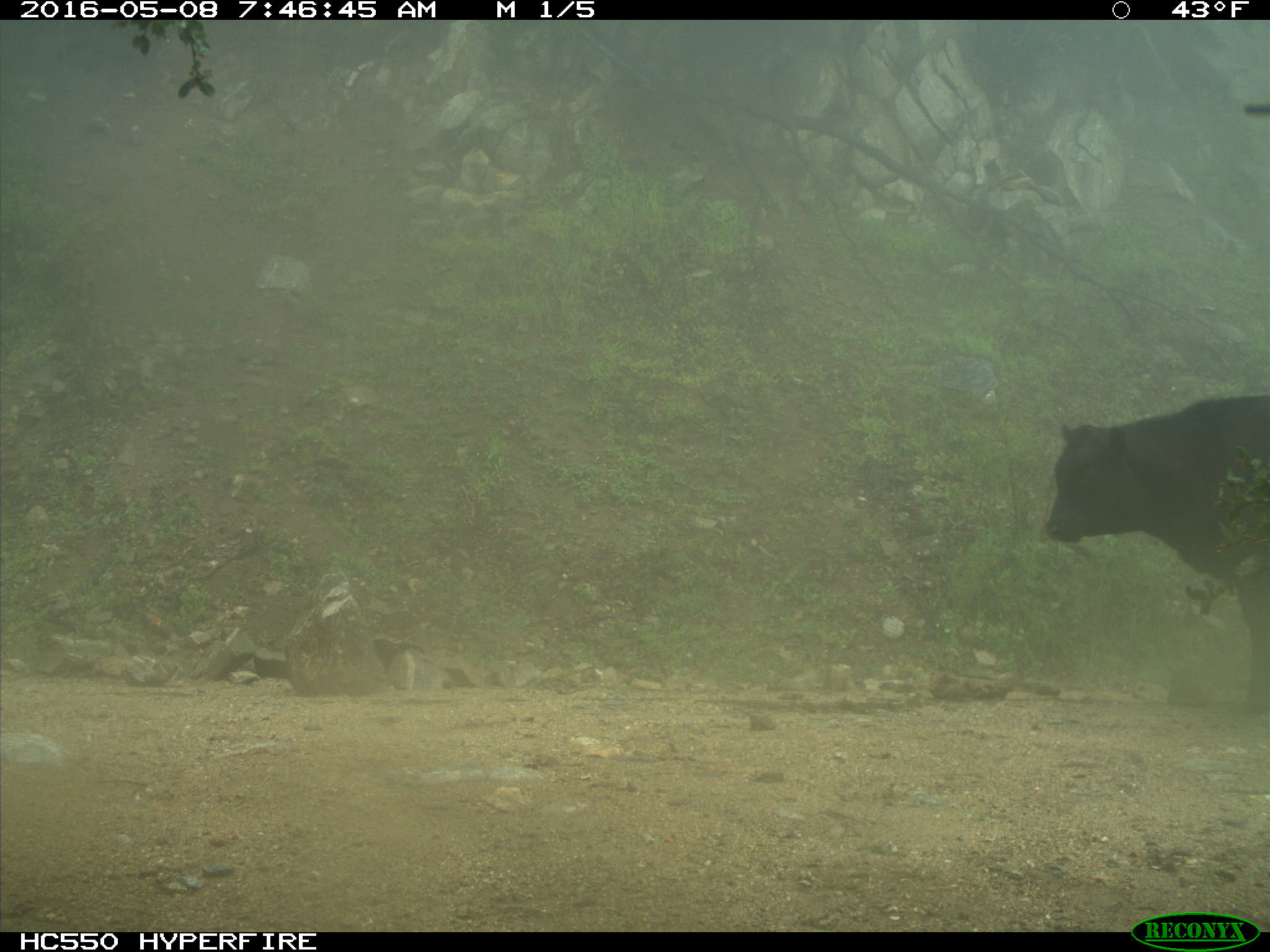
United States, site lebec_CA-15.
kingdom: Animalia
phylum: Chordata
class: Mammalia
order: Artiodactyla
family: Bovidae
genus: Bos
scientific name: Bos taurus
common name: domestic cow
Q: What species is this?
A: Bos taurus (domestic cow).